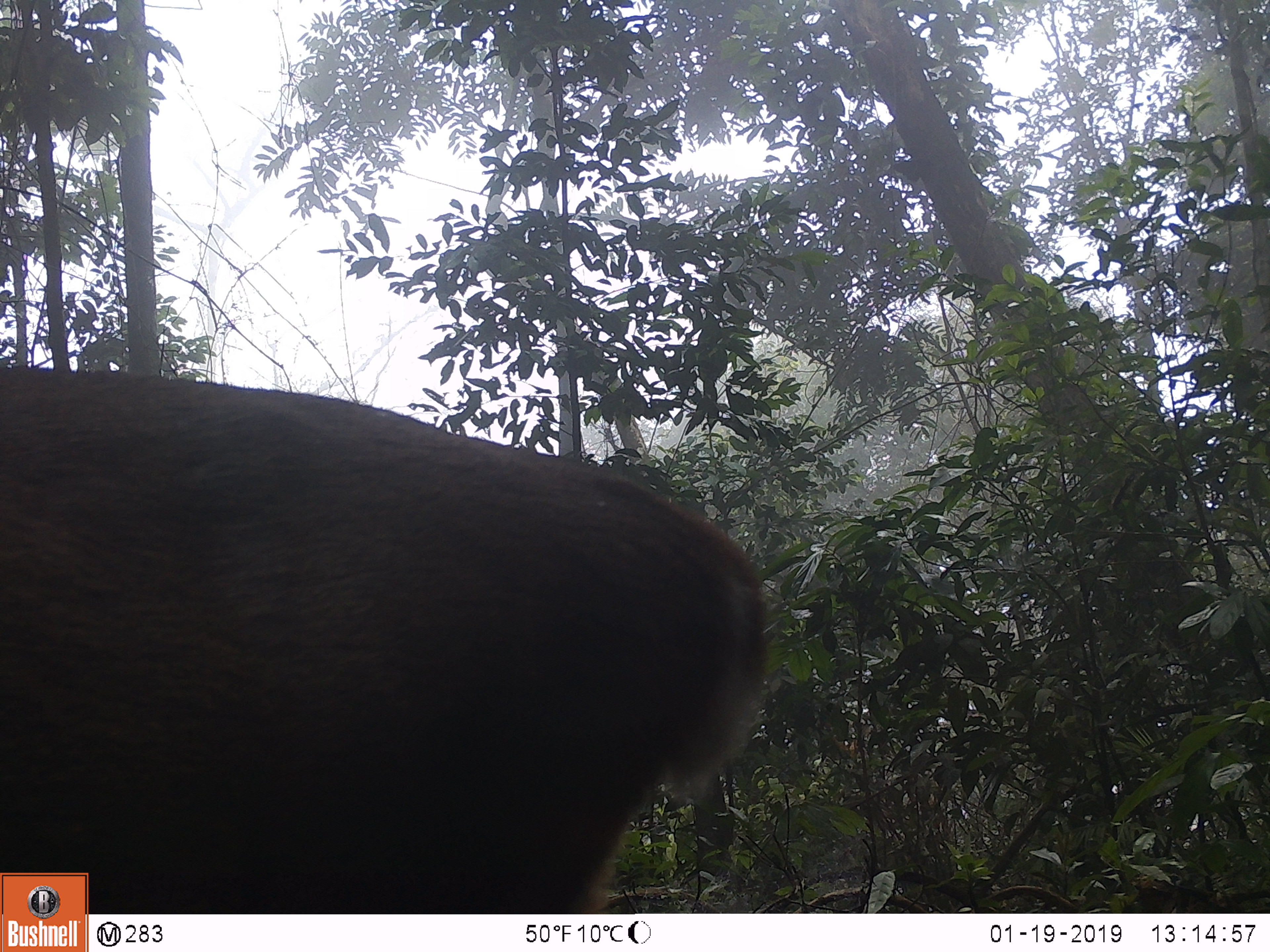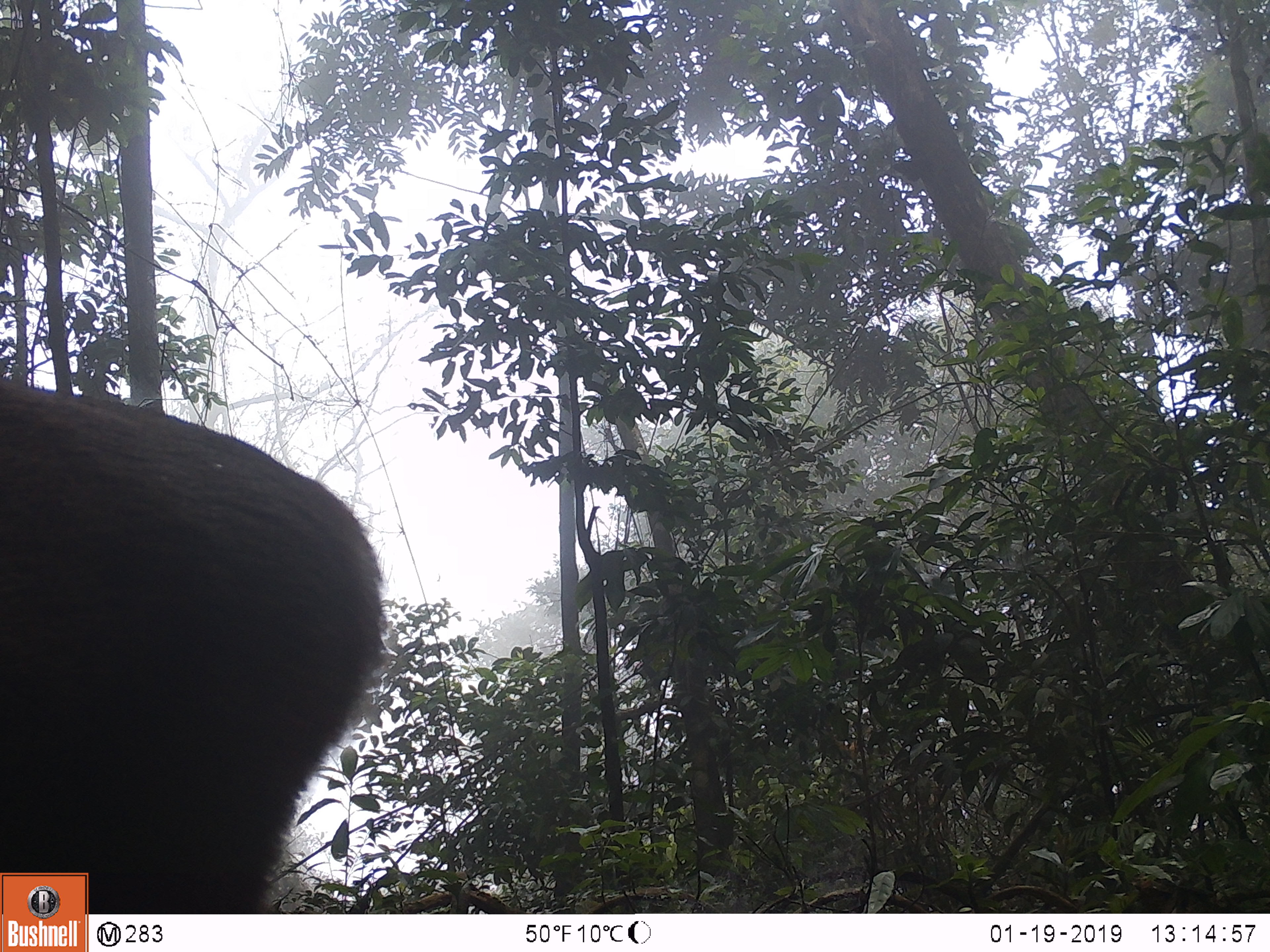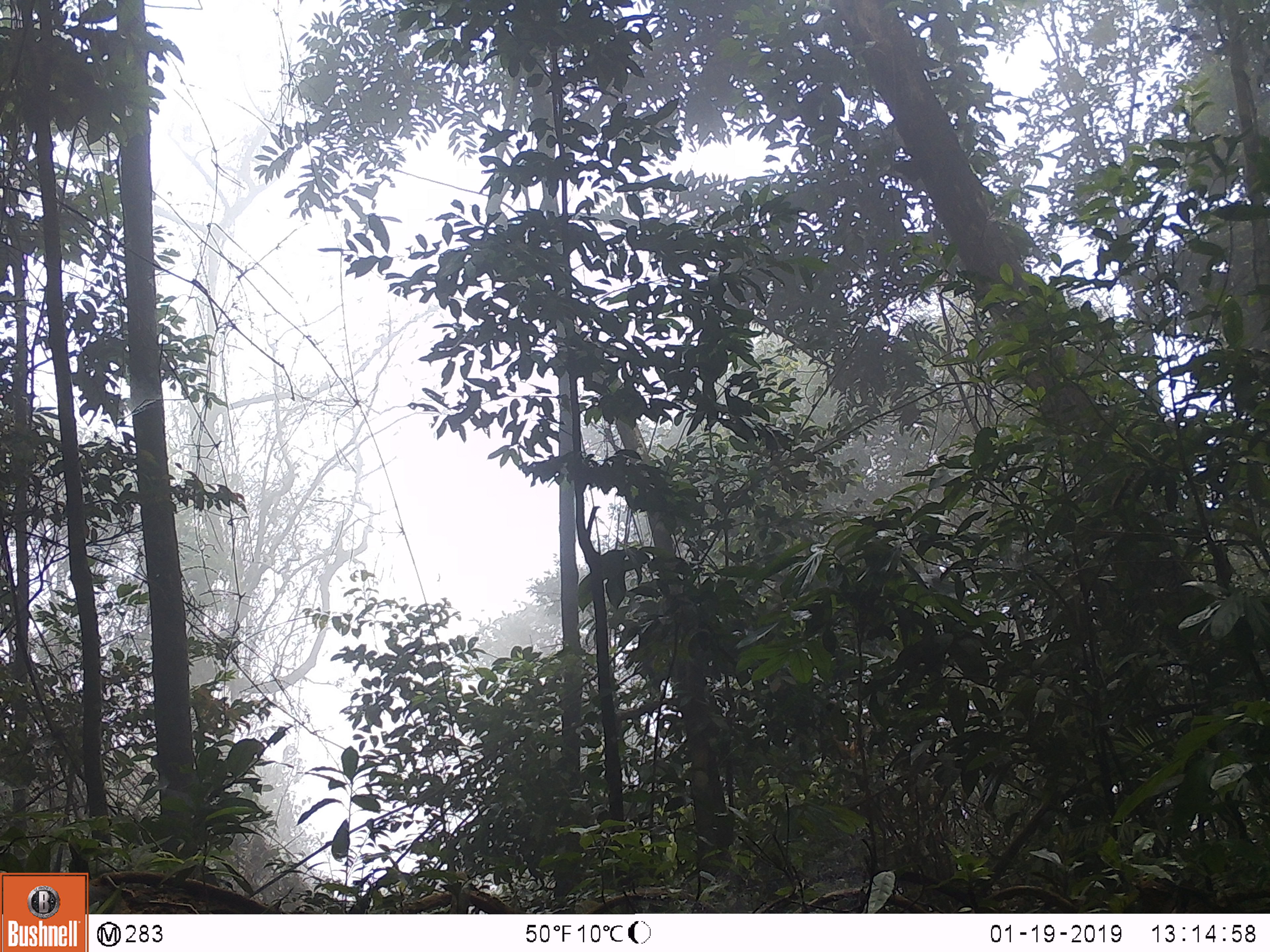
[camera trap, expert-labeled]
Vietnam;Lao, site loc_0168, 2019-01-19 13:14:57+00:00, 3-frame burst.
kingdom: Animalia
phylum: Chordata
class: Mammalia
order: Artiodactyla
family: Cervidae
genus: Muntiacus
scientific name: Muntiacus vuquangensis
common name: large-antlered muntjac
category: large antlered muntjac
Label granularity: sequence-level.